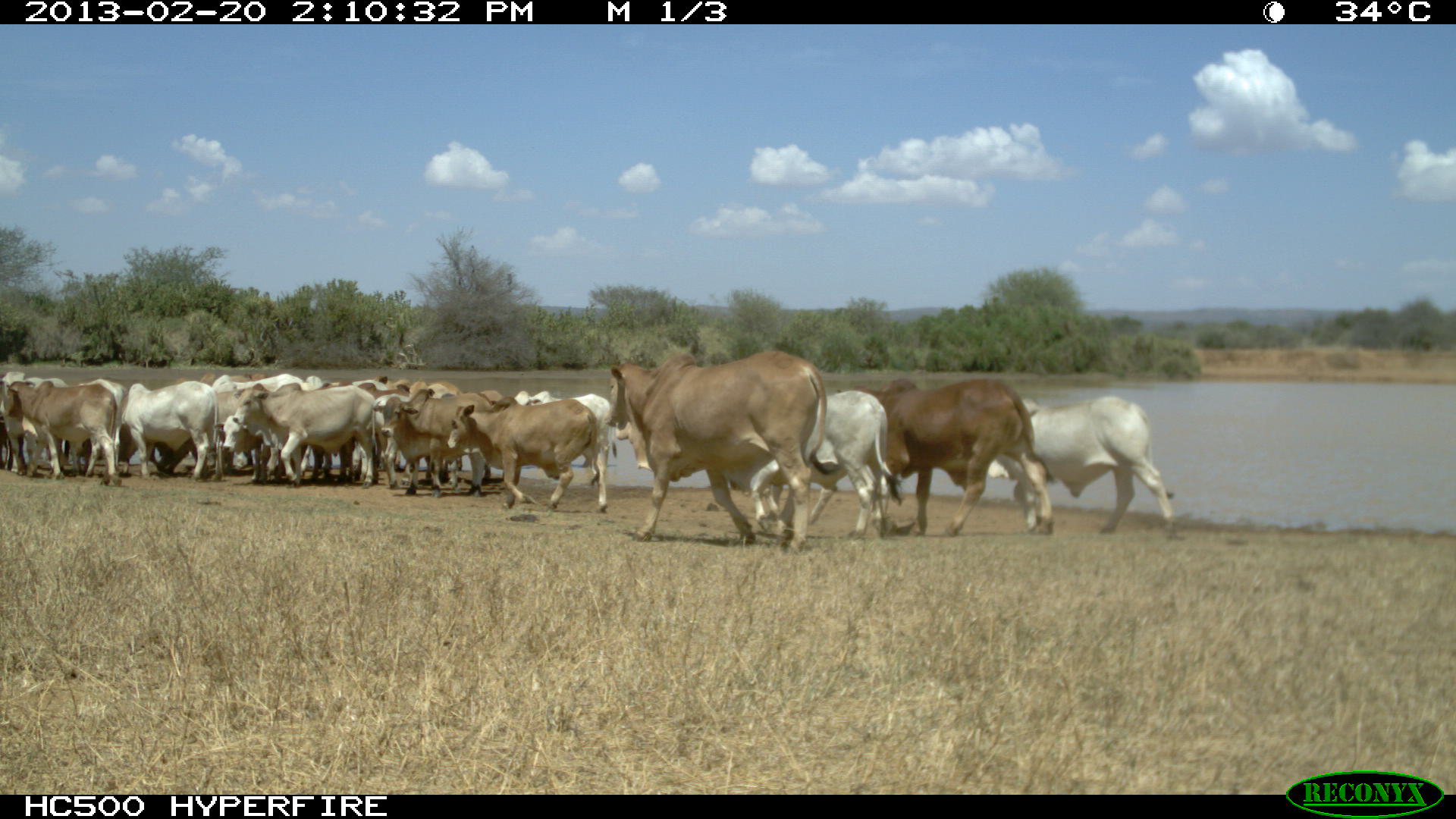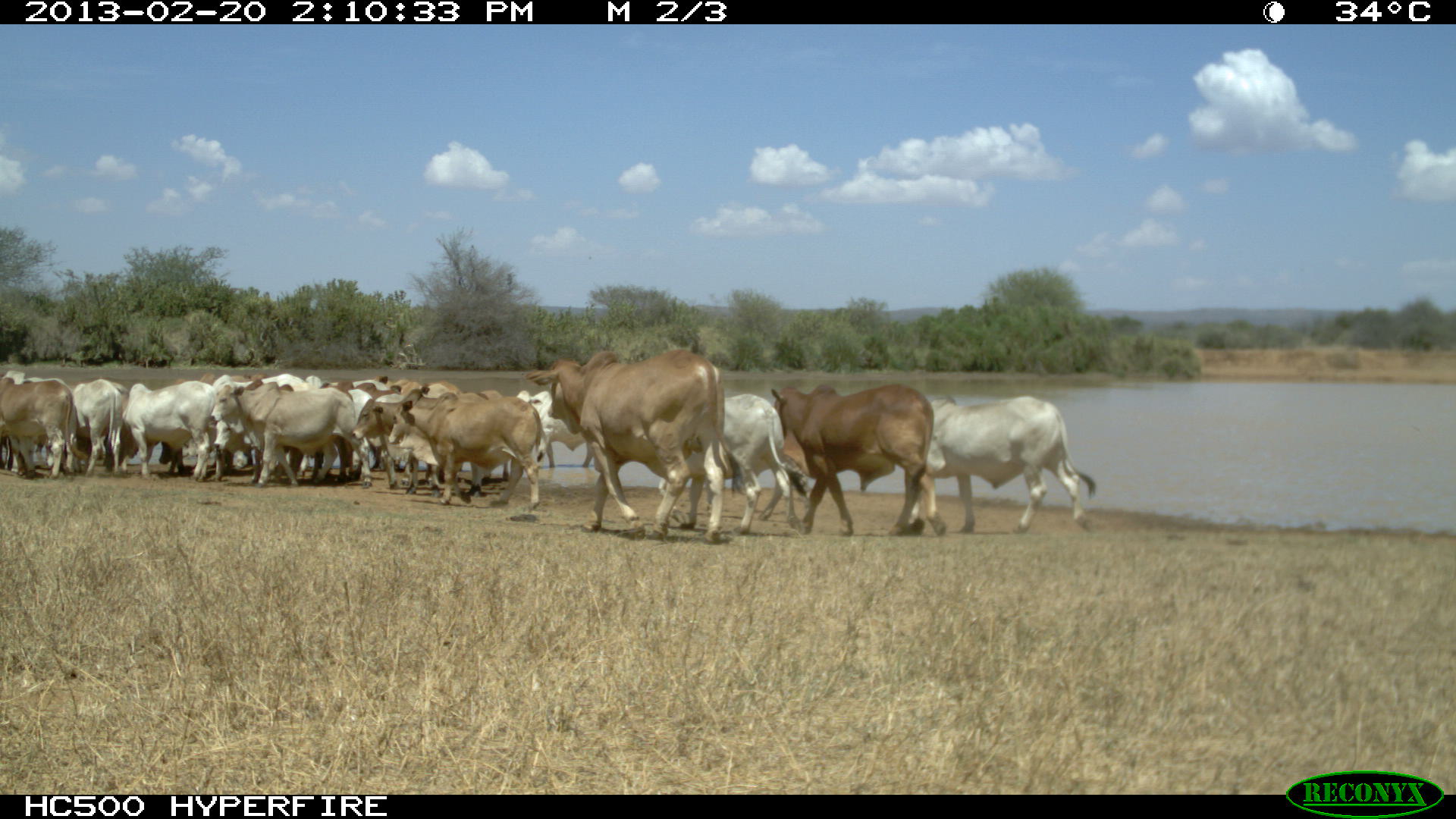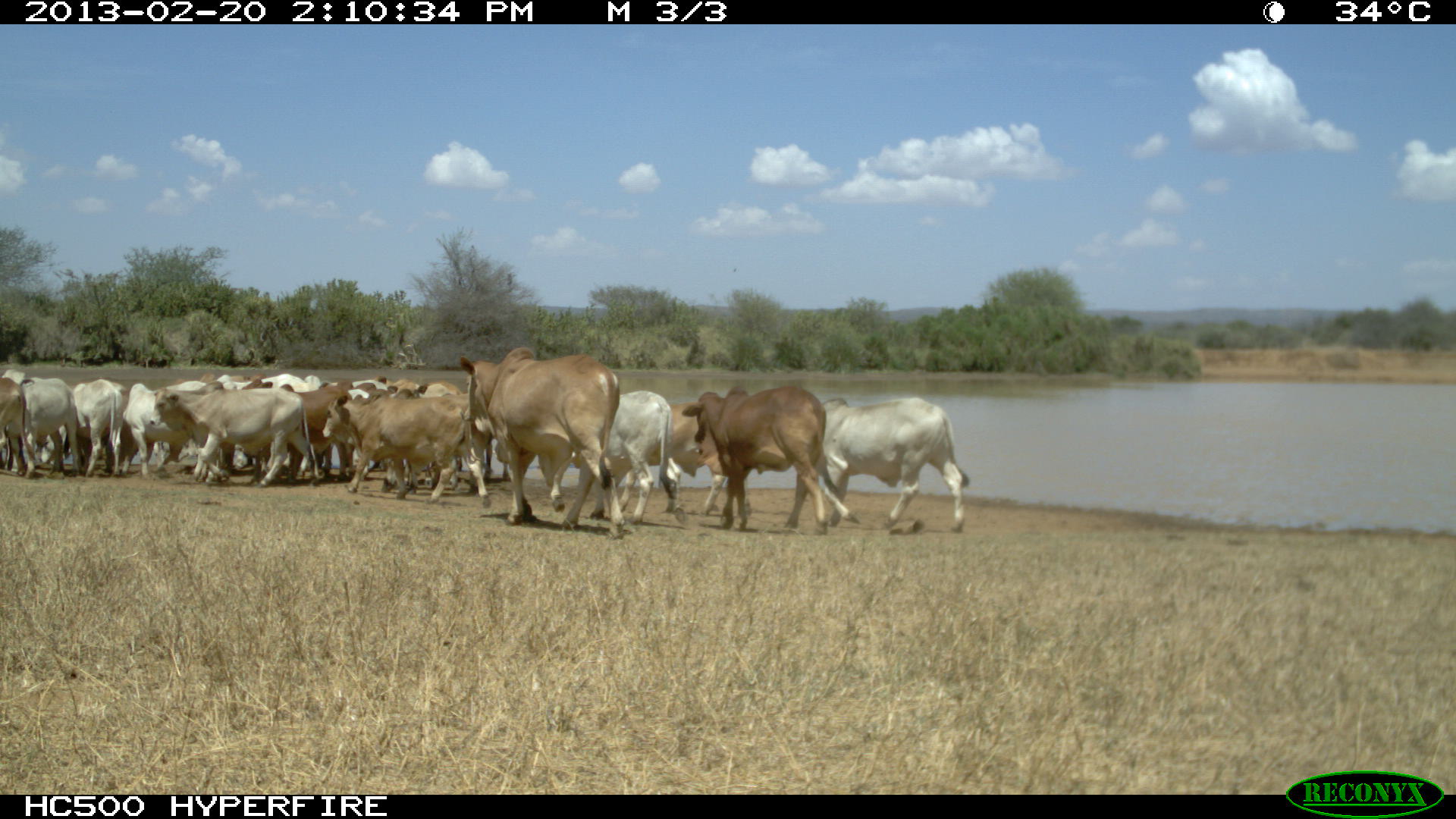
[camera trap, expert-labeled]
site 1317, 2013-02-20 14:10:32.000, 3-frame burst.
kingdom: Animalia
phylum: Chordata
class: Mammalia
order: Artiodactyla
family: Bovidae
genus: Bos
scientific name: Bos taurus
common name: domestic cattle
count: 18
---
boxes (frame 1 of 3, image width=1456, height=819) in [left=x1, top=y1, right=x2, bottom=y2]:
group: [left=0, top=349, right=1178, bottom=553]